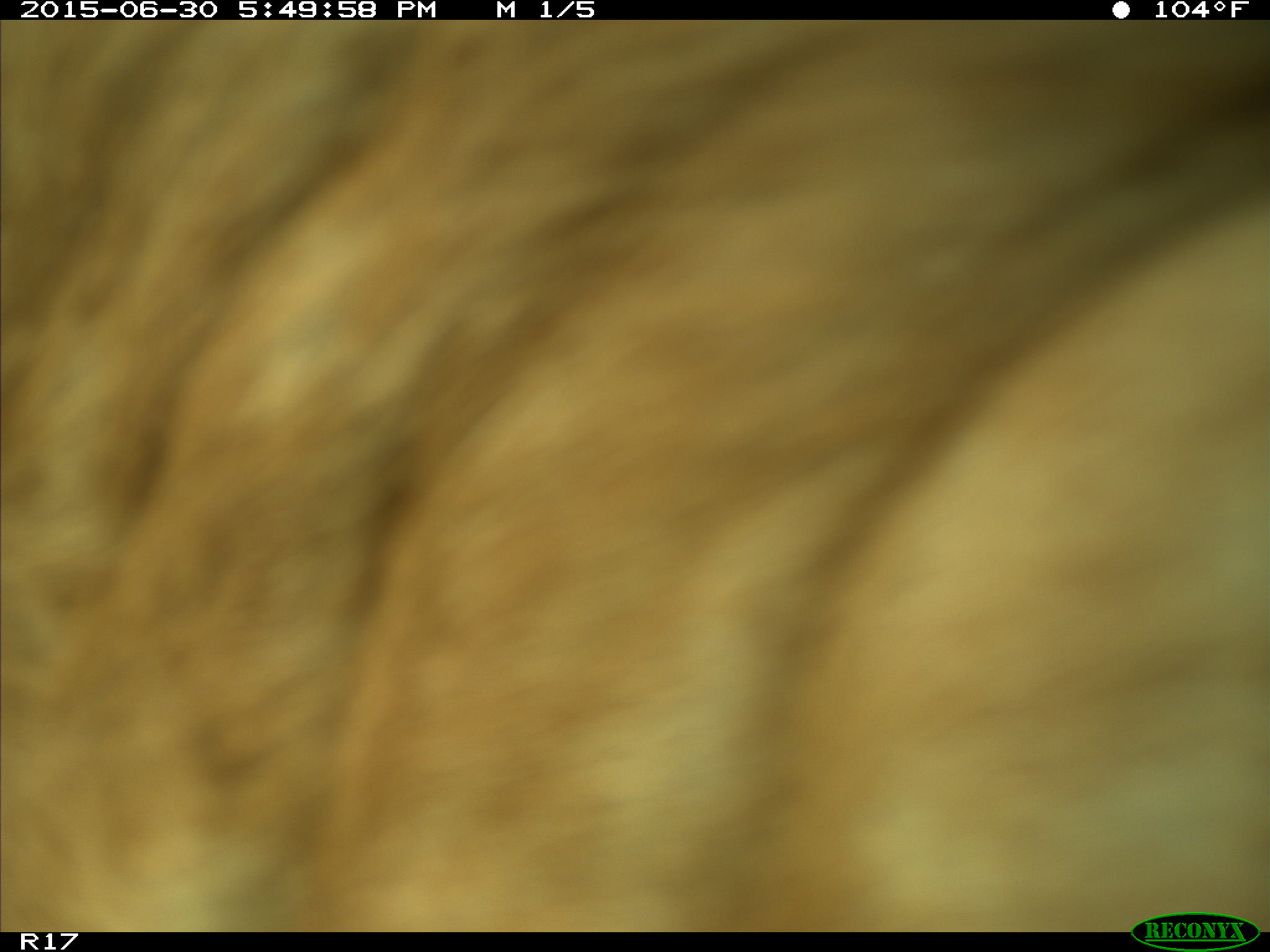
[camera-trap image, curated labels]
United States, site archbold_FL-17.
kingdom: Animalia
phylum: Chordata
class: Mammalia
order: Artiodactyla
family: Bovidae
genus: Bos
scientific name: Bos taurus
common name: domestic cow